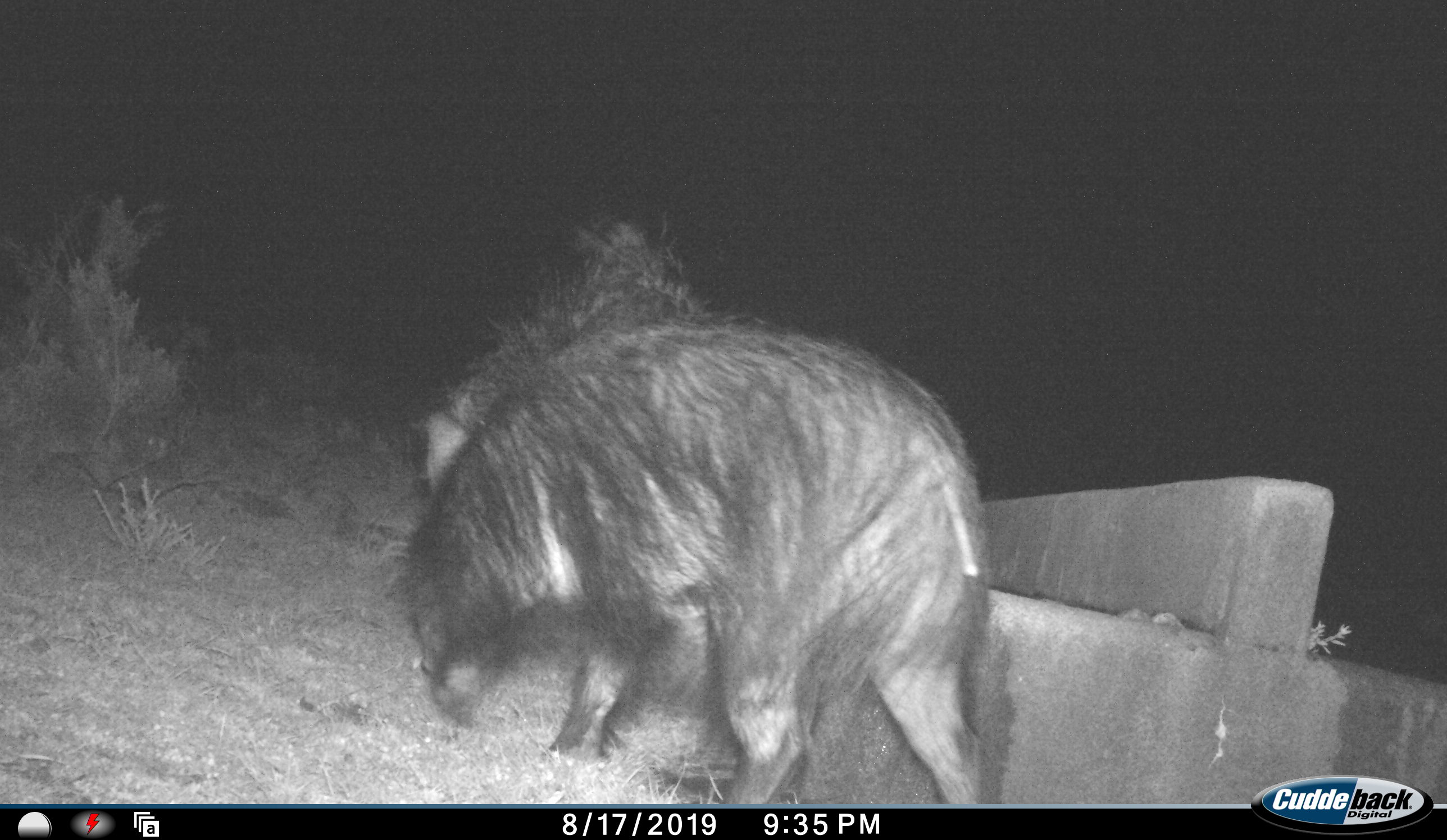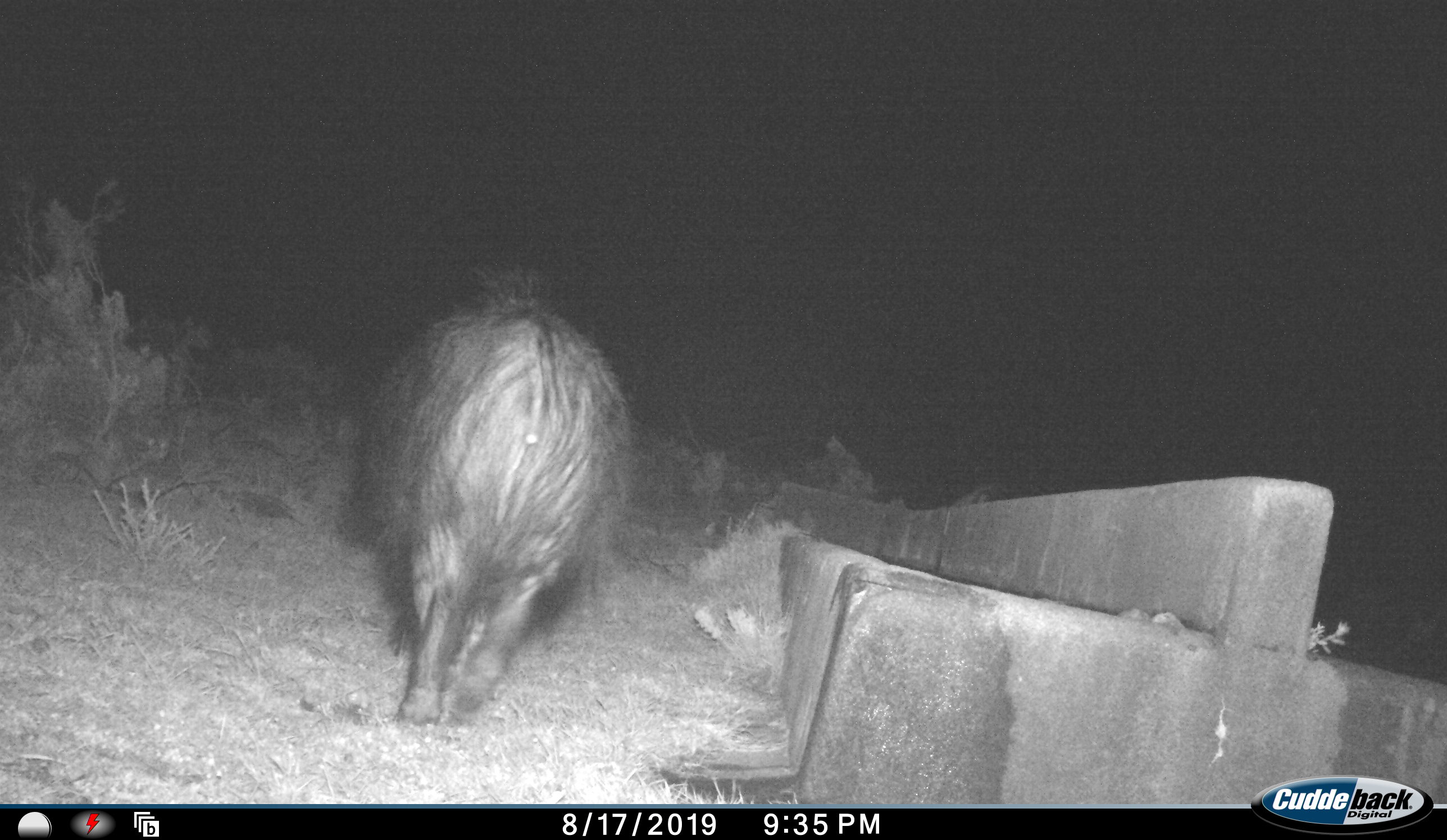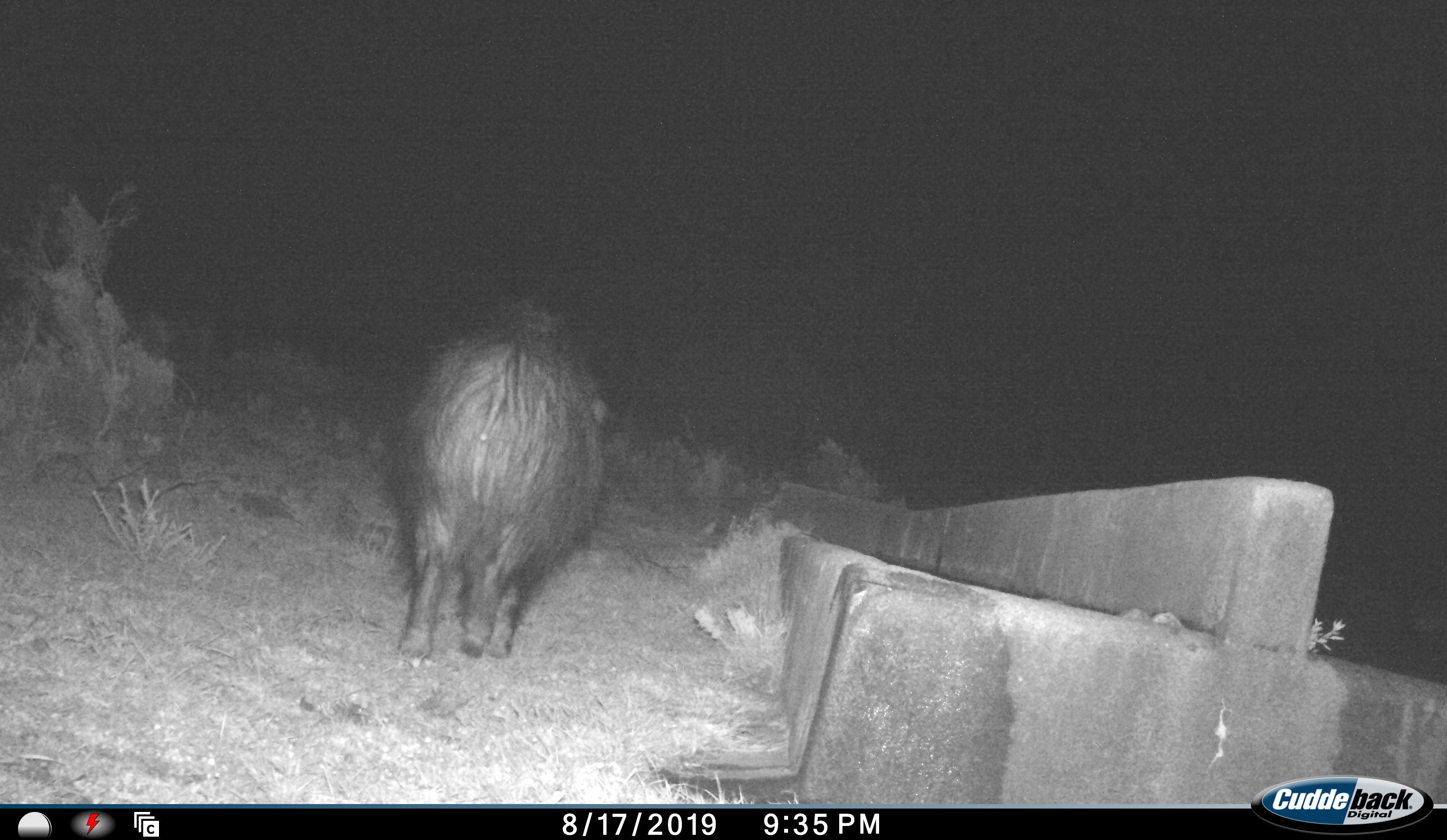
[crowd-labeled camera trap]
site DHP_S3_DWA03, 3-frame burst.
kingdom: Animalia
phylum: Chordata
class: Mammalia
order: Artiodactyla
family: Suidae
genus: Potamochoerus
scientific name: Potamochoerus larvatus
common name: bushpig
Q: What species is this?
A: Bushpig (Potamochoerus larvatus).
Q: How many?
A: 1.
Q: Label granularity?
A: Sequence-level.